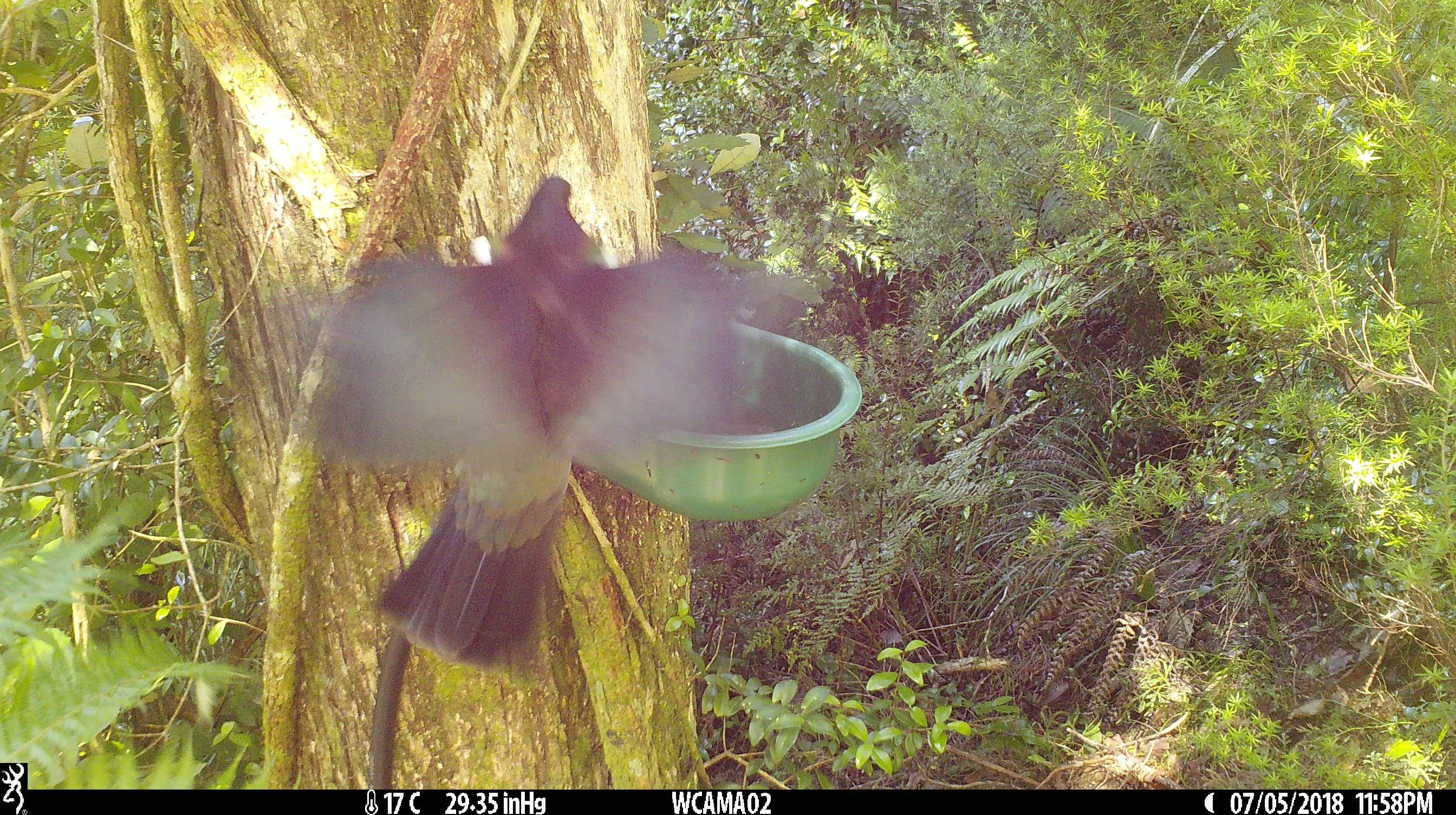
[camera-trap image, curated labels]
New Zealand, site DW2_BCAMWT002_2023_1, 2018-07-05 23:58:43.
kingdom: Animalia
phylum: Chordata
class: Aves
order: Columbiformes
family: Columbidae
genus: Hemiphaga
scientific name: Hemiphaga novaeseelandiae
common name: new zealand pigeon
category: kereru